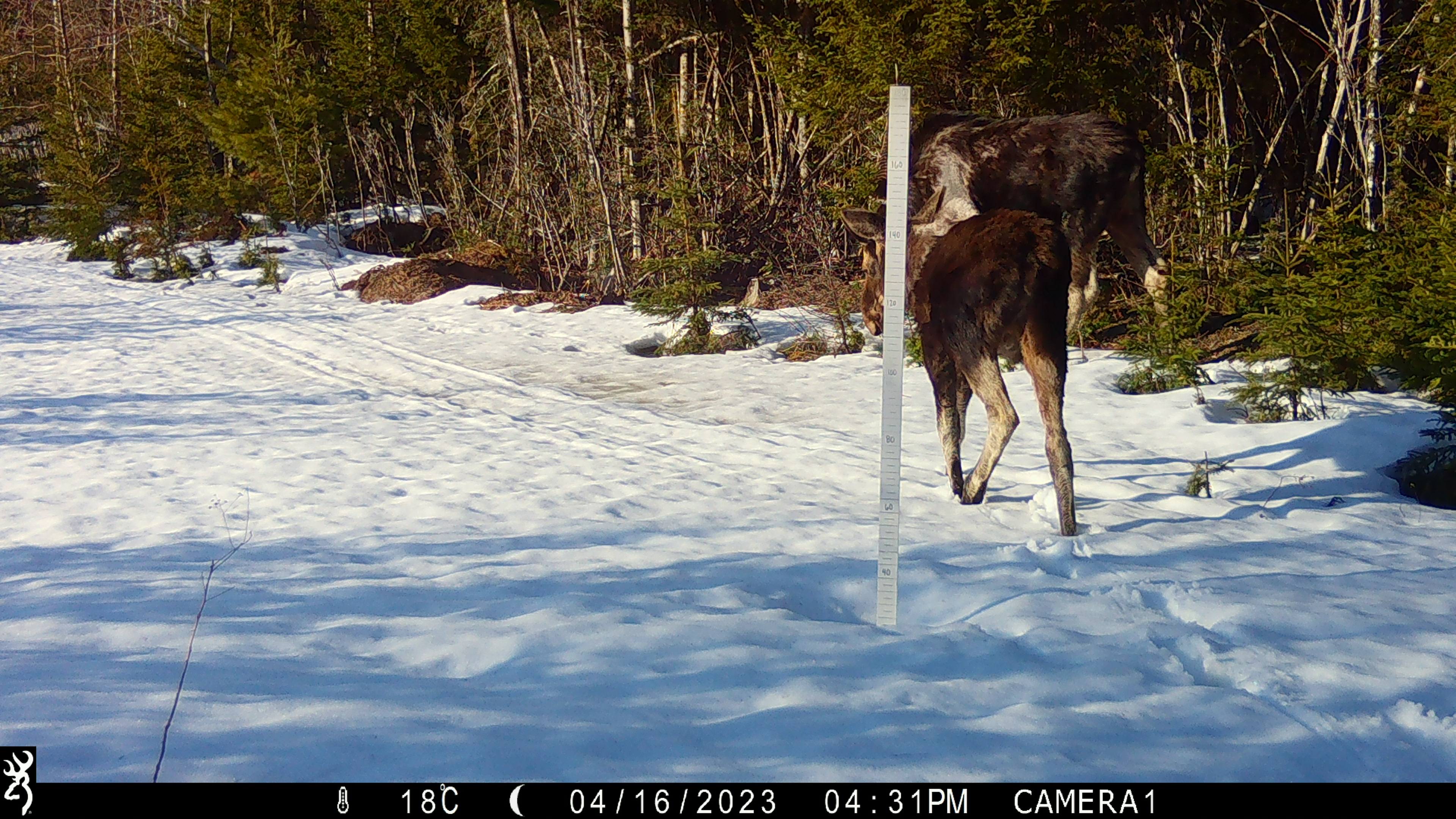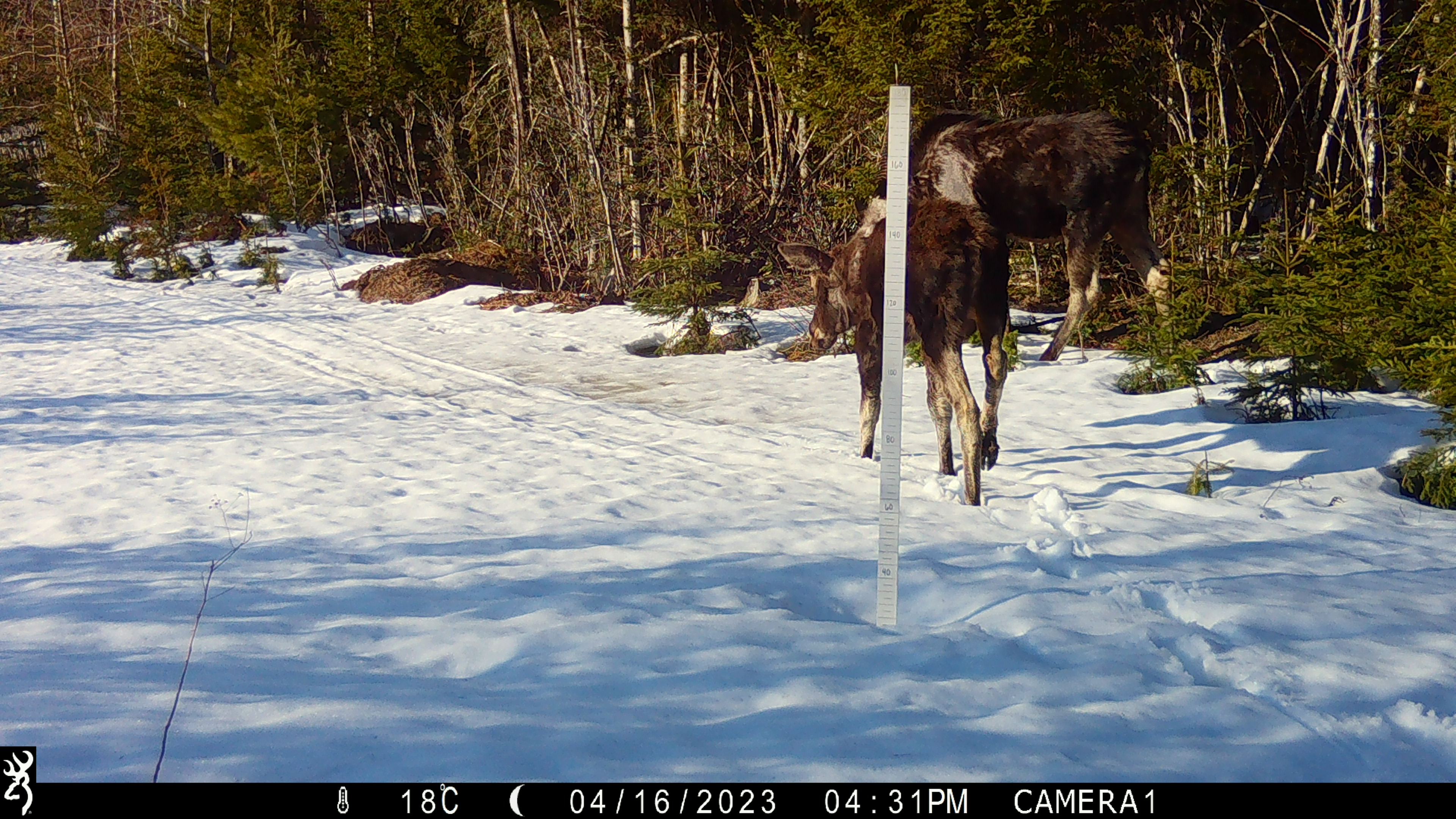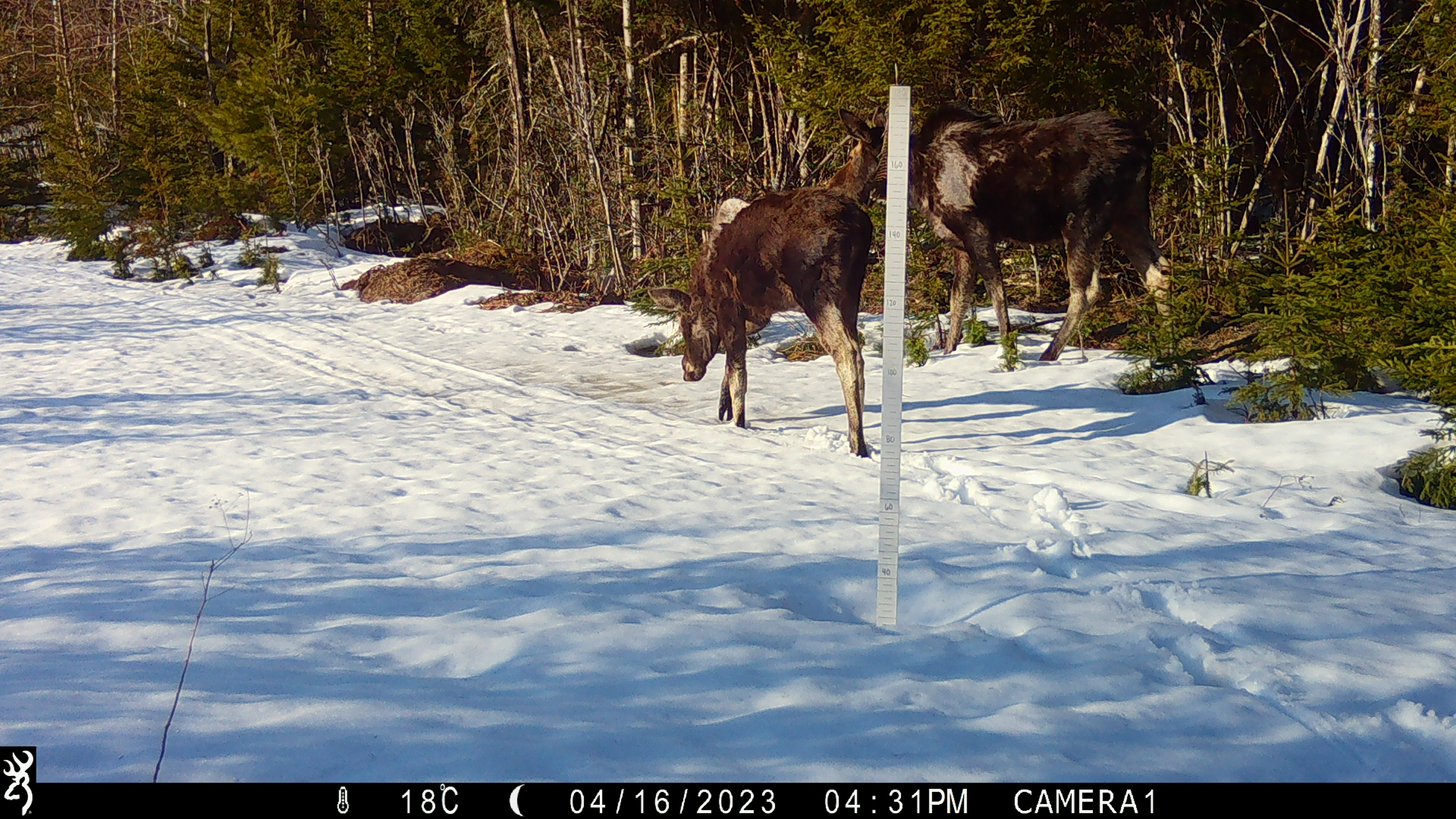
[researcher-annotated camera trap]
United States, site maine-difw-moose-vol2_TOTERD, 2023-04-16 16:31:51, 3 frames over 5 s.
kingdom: Animalia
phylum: Chordata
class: Mammalia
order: Artiodactyla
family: Cervidae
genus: Alces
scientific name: Alces alces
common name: moose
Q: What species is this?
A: Moose (Alces alces).